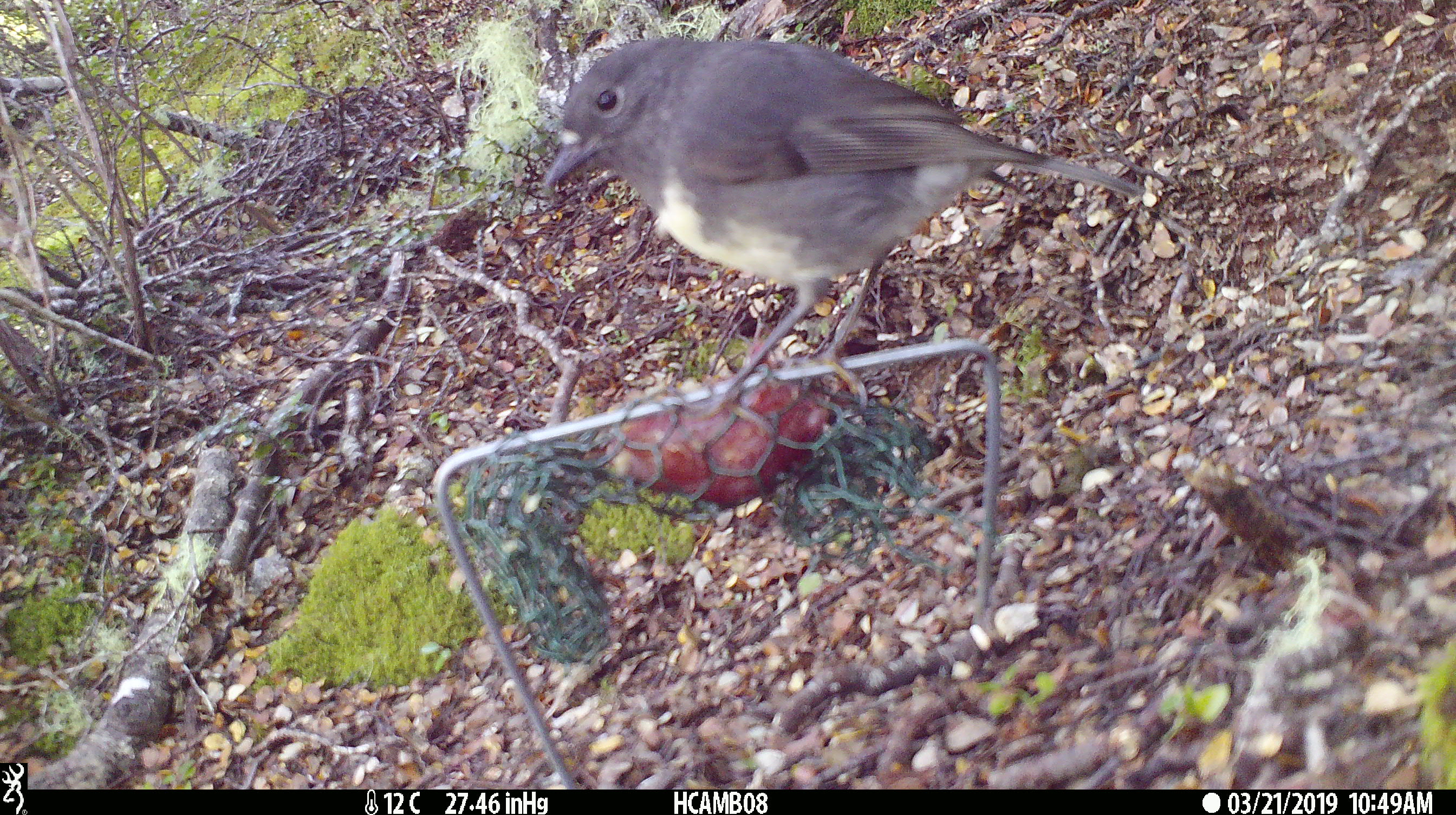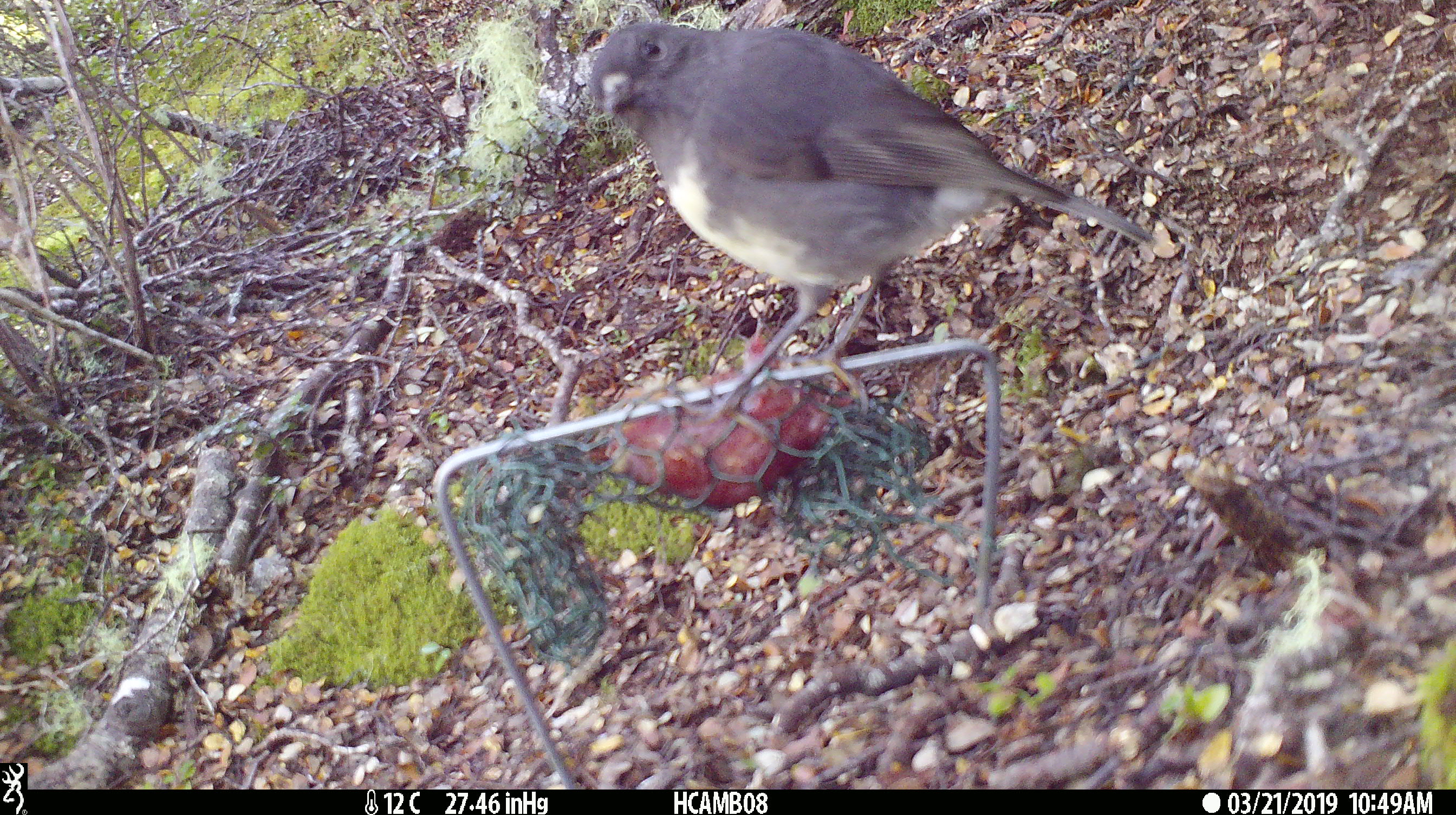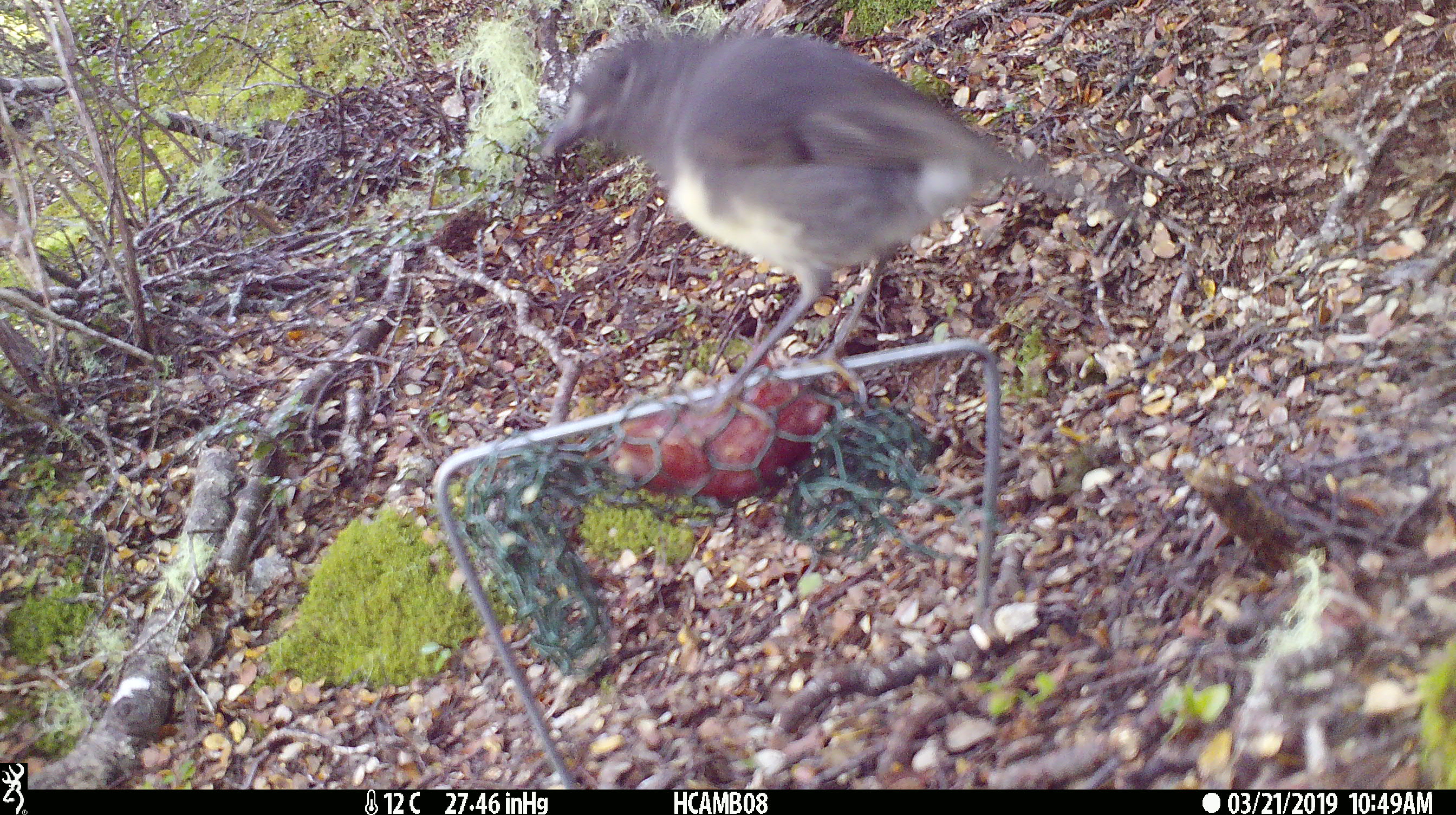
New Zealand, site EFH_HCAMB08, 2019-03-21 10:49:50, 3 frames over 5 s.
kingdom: Animalia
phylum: Chordata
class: Aves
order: Passeriformes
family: Petroicidae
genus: Petroica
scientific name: Petroica australis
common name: new zealand robin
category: robin